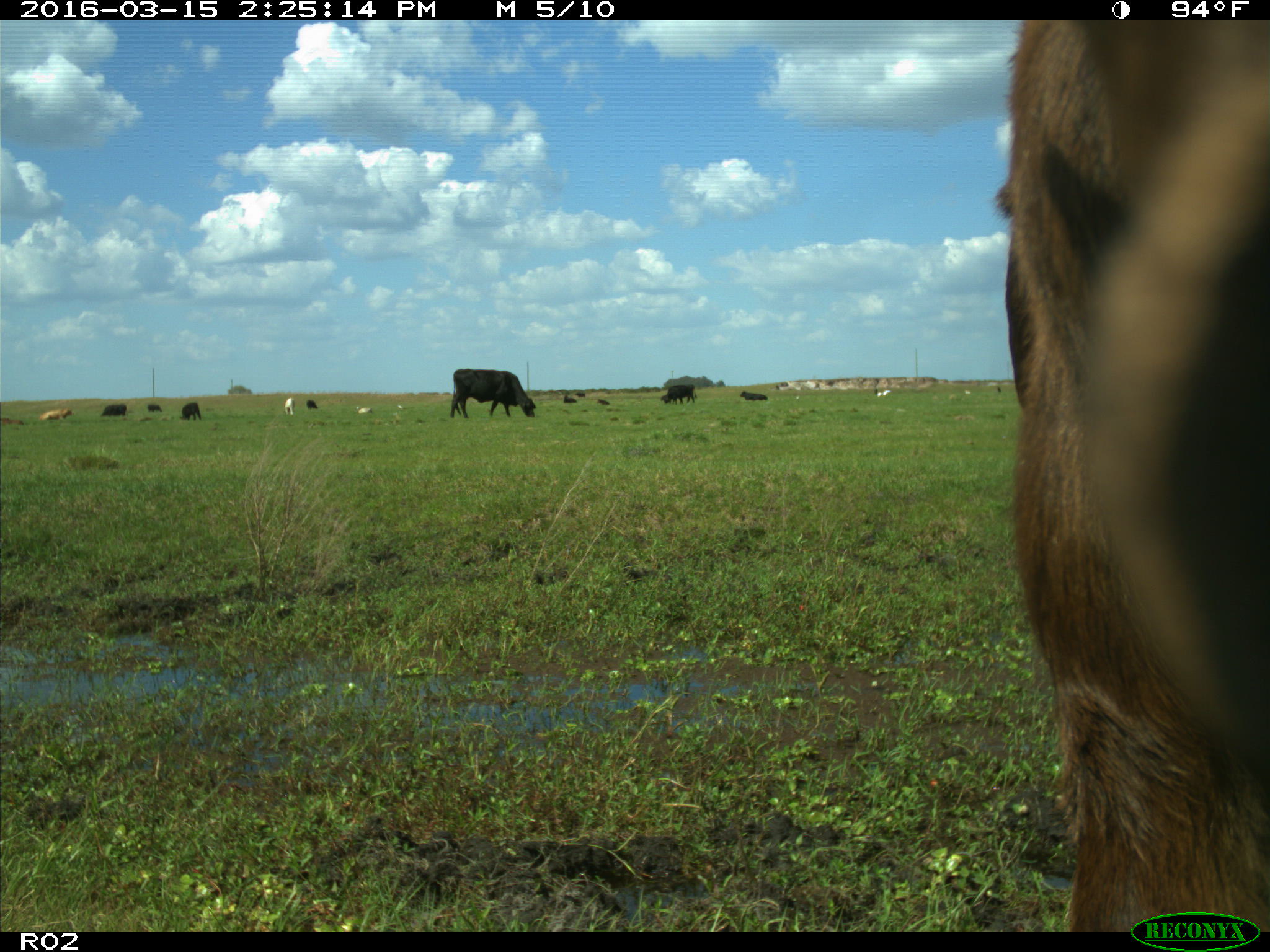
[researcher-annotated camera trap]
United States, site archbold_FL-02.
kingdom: Animalia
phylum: Chordata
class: Mammalia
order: Artiodactyla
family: Bovidae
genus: Bos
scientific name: Bos taurus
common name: domestic cow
Bos taurus (domestic cow).